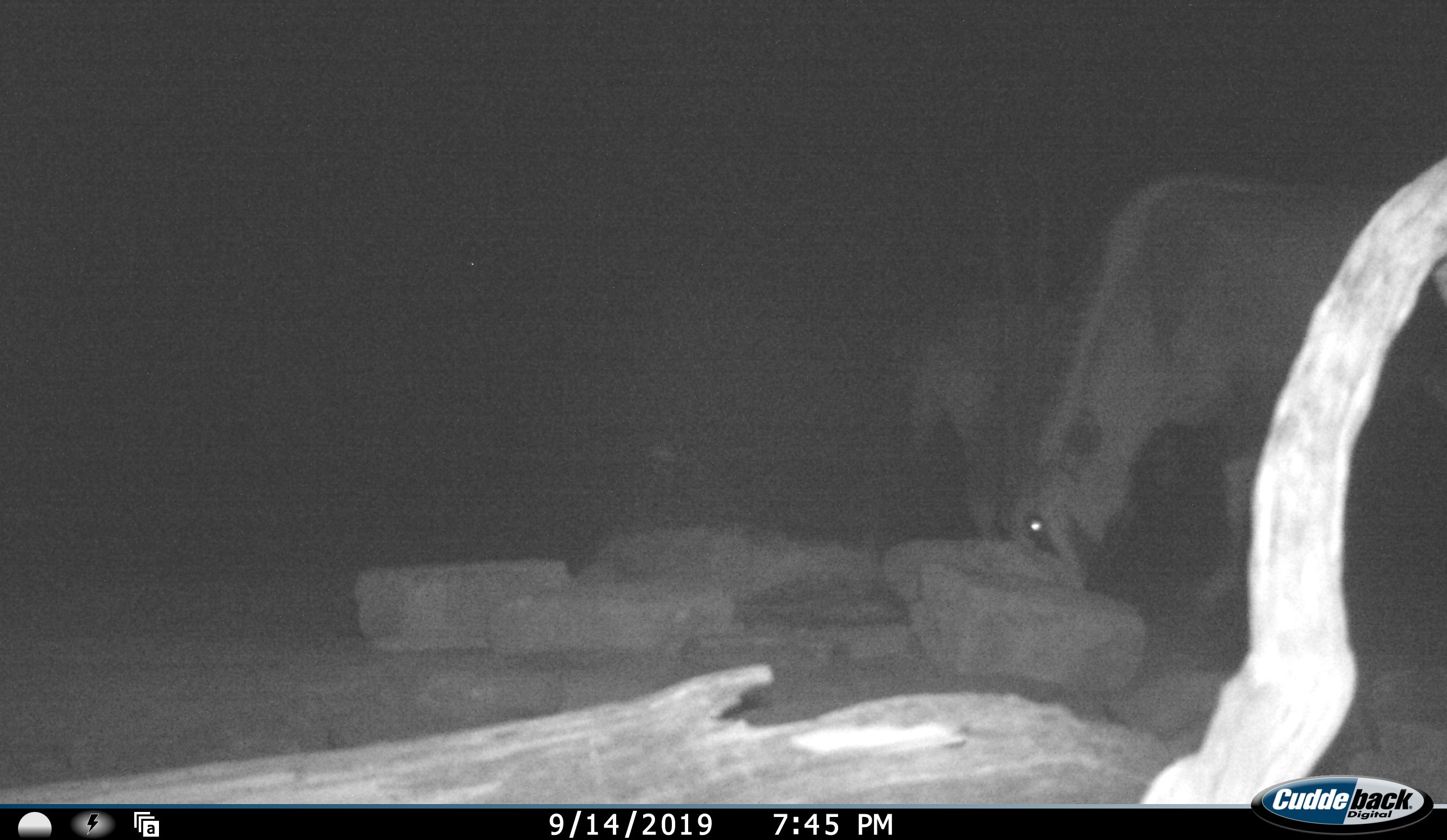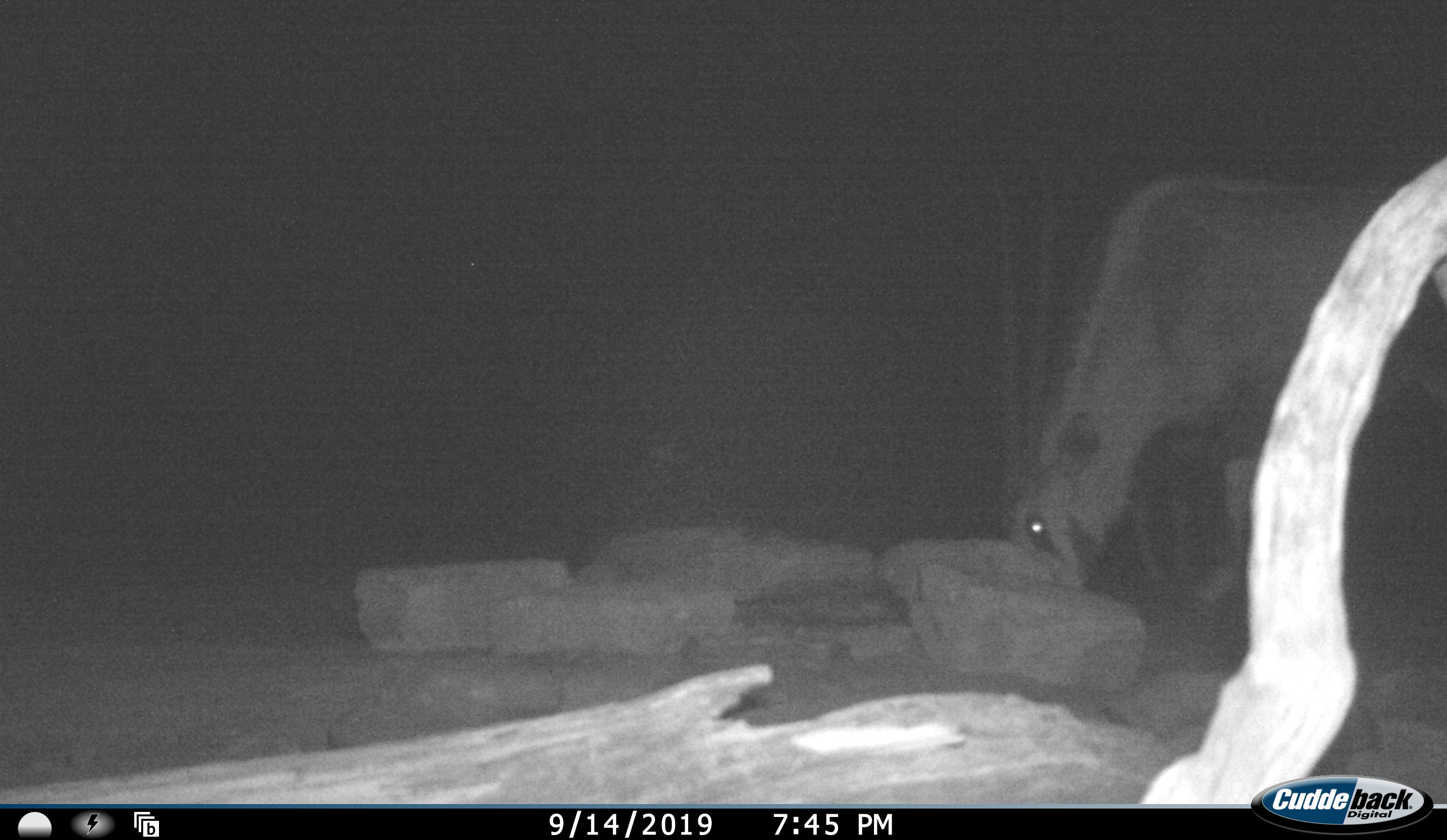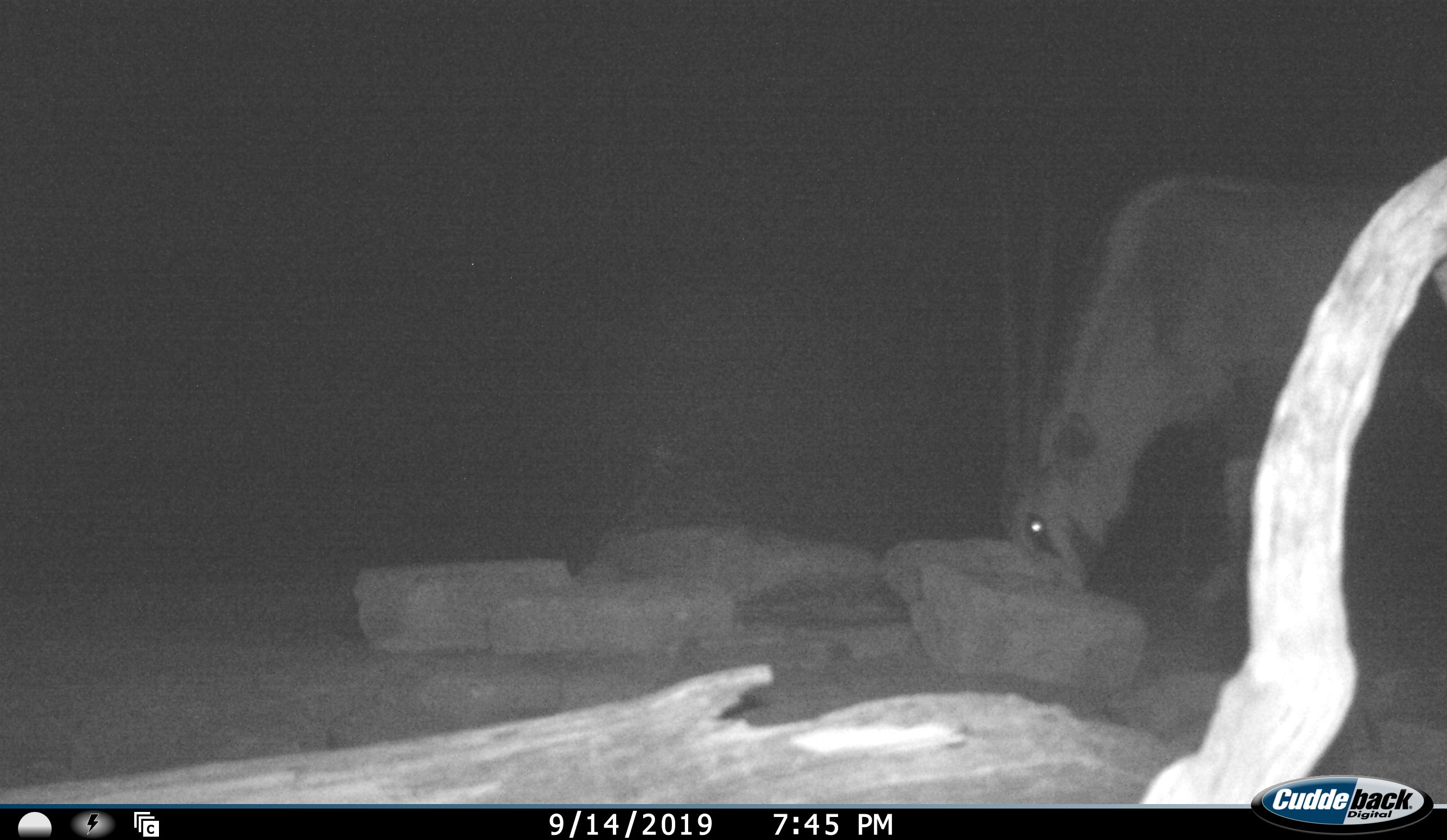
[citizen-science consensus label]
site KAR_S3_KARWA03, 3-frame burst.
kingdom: Animalia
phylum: Chordata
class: Mammalia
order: Artiodactyla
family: Bovidae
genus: Oryx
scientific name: Oryx gazella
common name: gemsbok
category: oryx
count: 2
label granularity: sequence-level